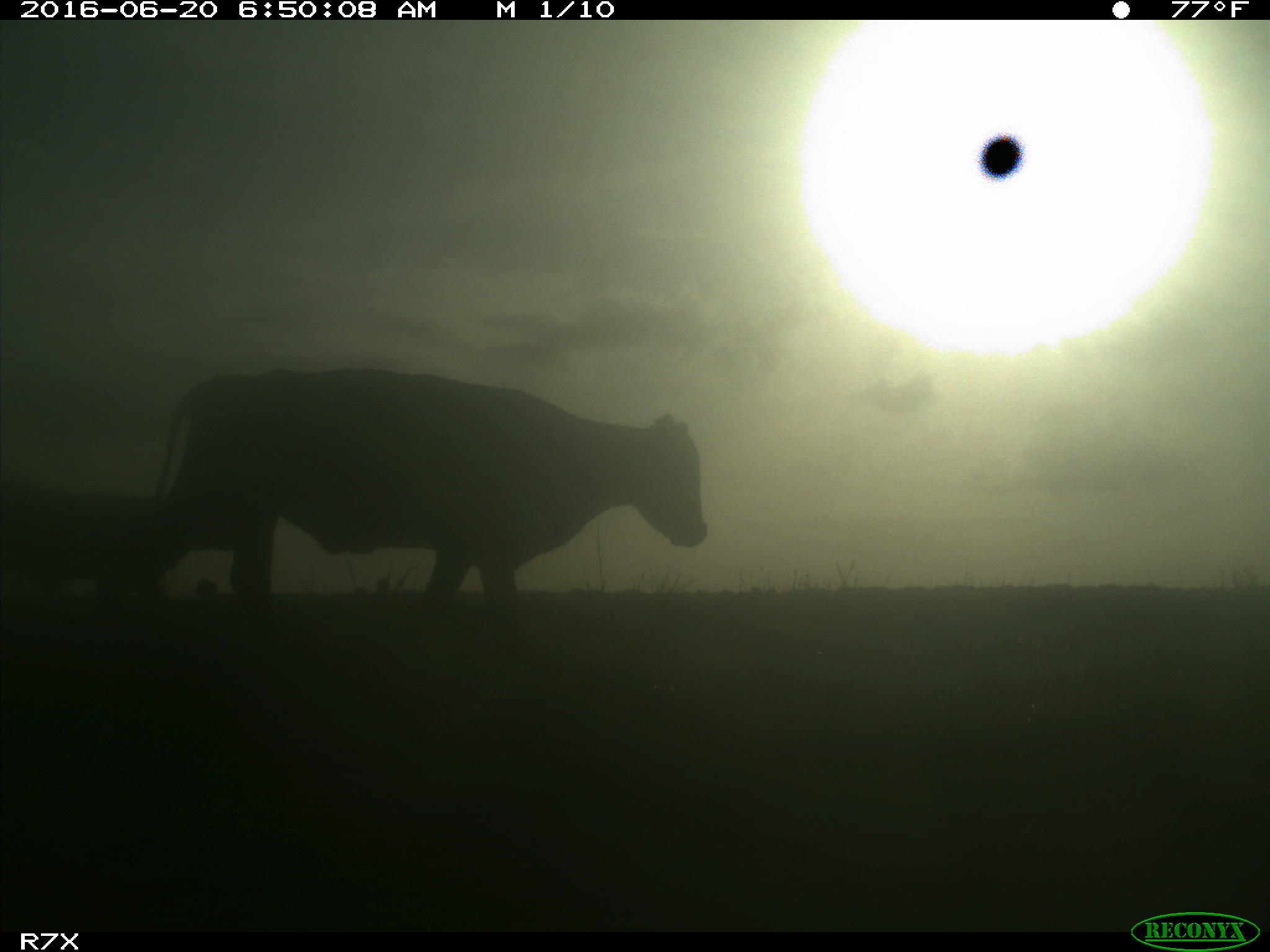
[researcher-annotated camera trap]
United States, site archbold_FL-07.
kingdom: Animalia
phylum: Chordata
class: Mammalia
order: Artiodactyla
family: Bovidae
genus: Bos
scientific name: Bos taurus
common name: domestic cow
Bos taurus (domestic cow).